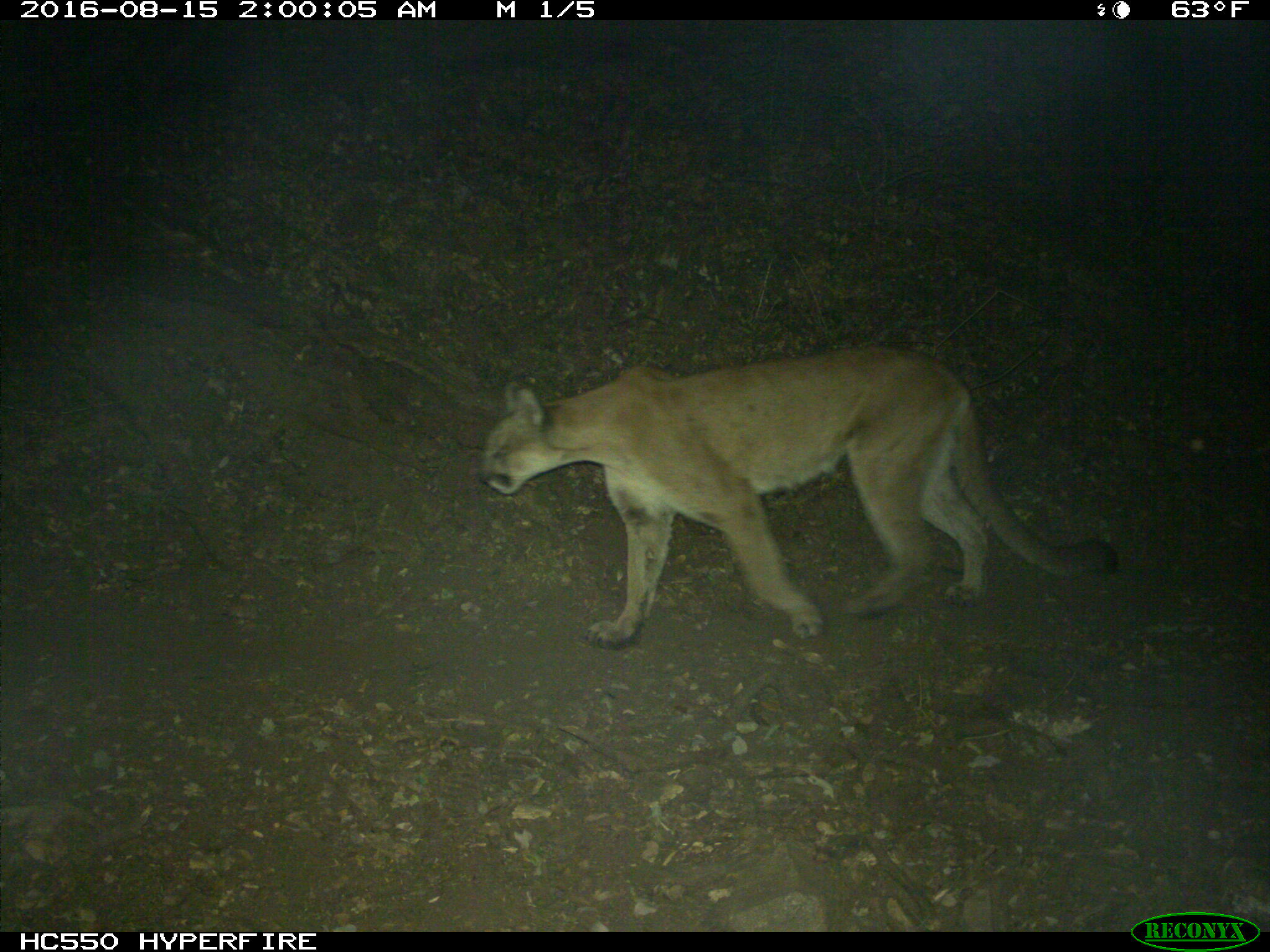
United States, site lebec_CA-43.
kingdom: Animalia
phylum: Chordata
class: Mammalia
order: Carnivora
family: Felidae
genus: Puma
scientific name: Puma concolor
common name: mountain lion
Puma concolor (mountain lion).